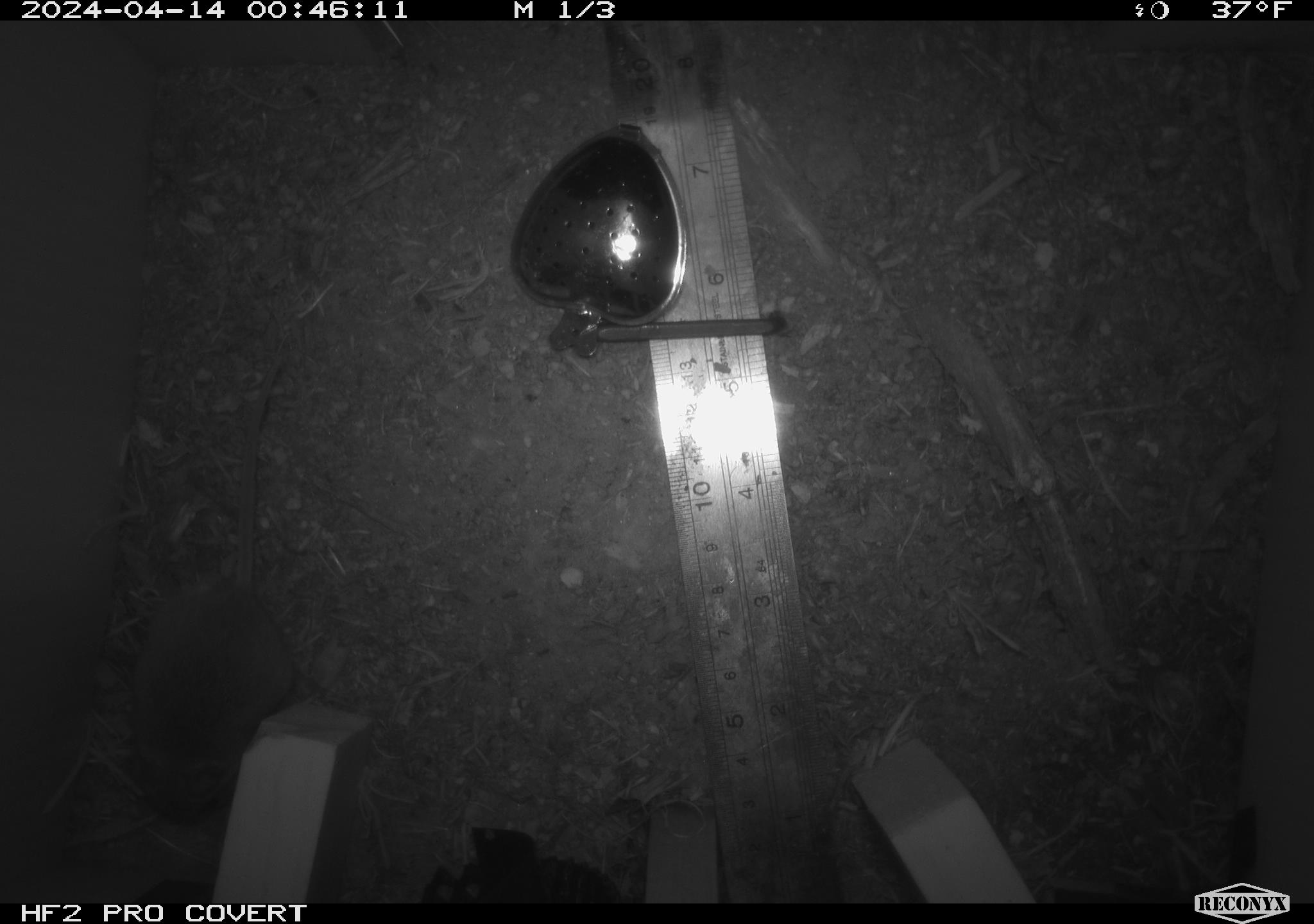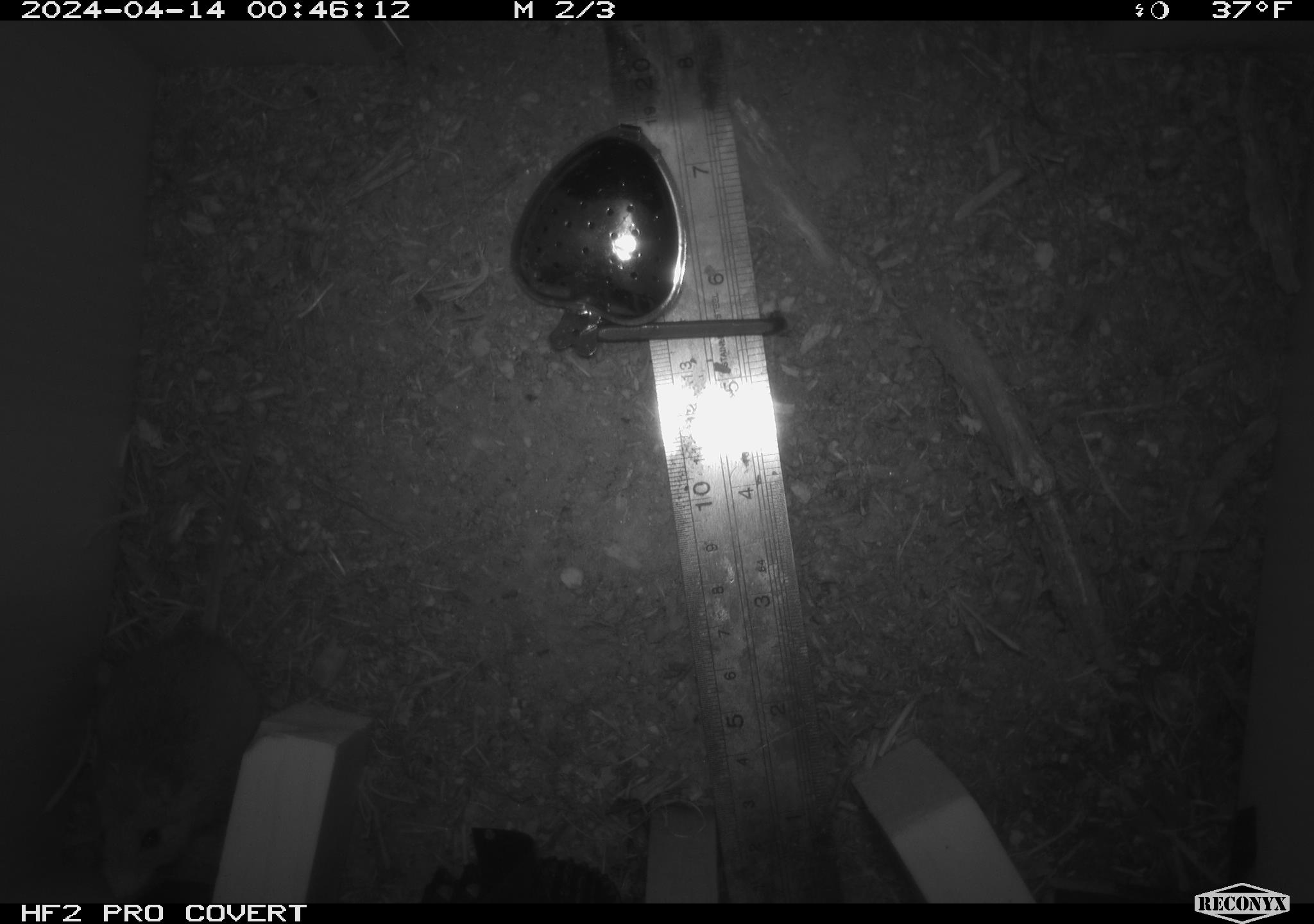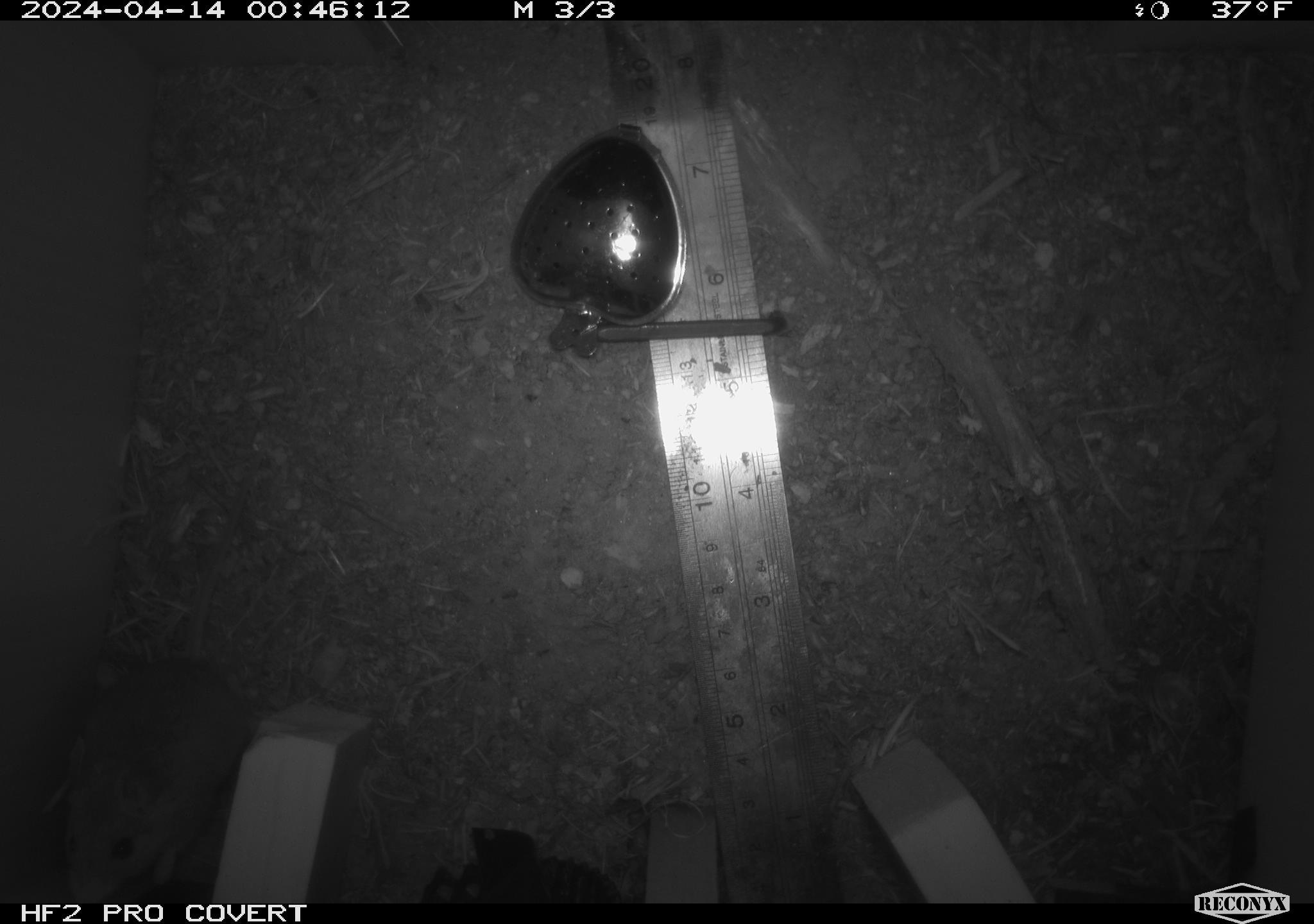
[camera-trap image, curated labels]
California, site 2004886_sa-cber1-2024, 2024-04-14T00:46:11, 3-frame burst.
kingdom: Animalia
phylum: Chordata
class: Mammalia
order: Rodentia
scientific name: Rodentia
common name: mouse species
Mouse species (Rodentia).